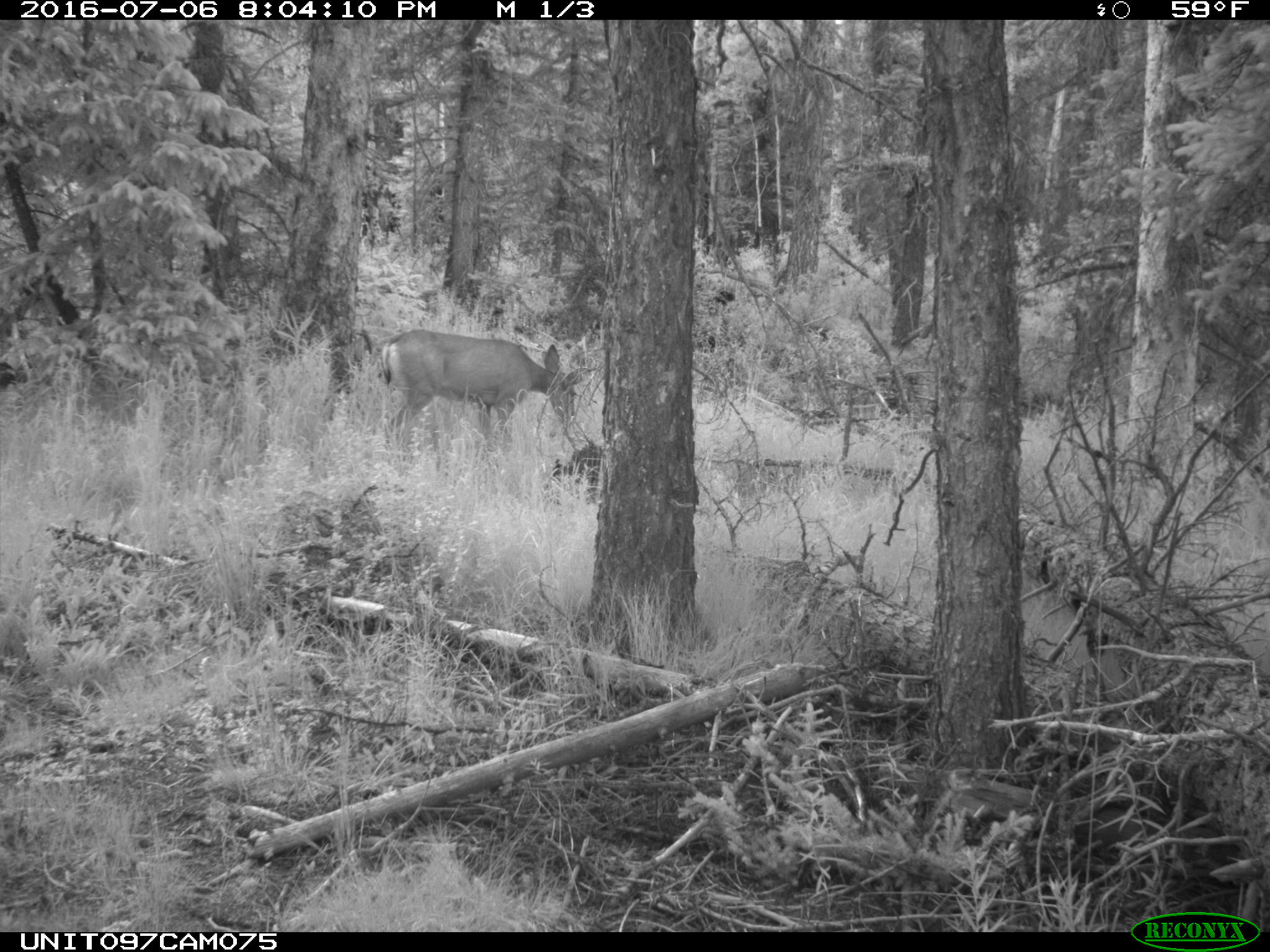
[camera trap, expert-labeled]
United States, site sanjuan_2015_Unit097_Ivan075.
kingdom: Animalia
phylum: Chordata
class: Mammalia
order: Artiodactyla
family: Cervidae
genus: Odocoileus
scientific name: Odocoileus hemionus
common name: mule deer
Odocoileus hemionus (mule deer).